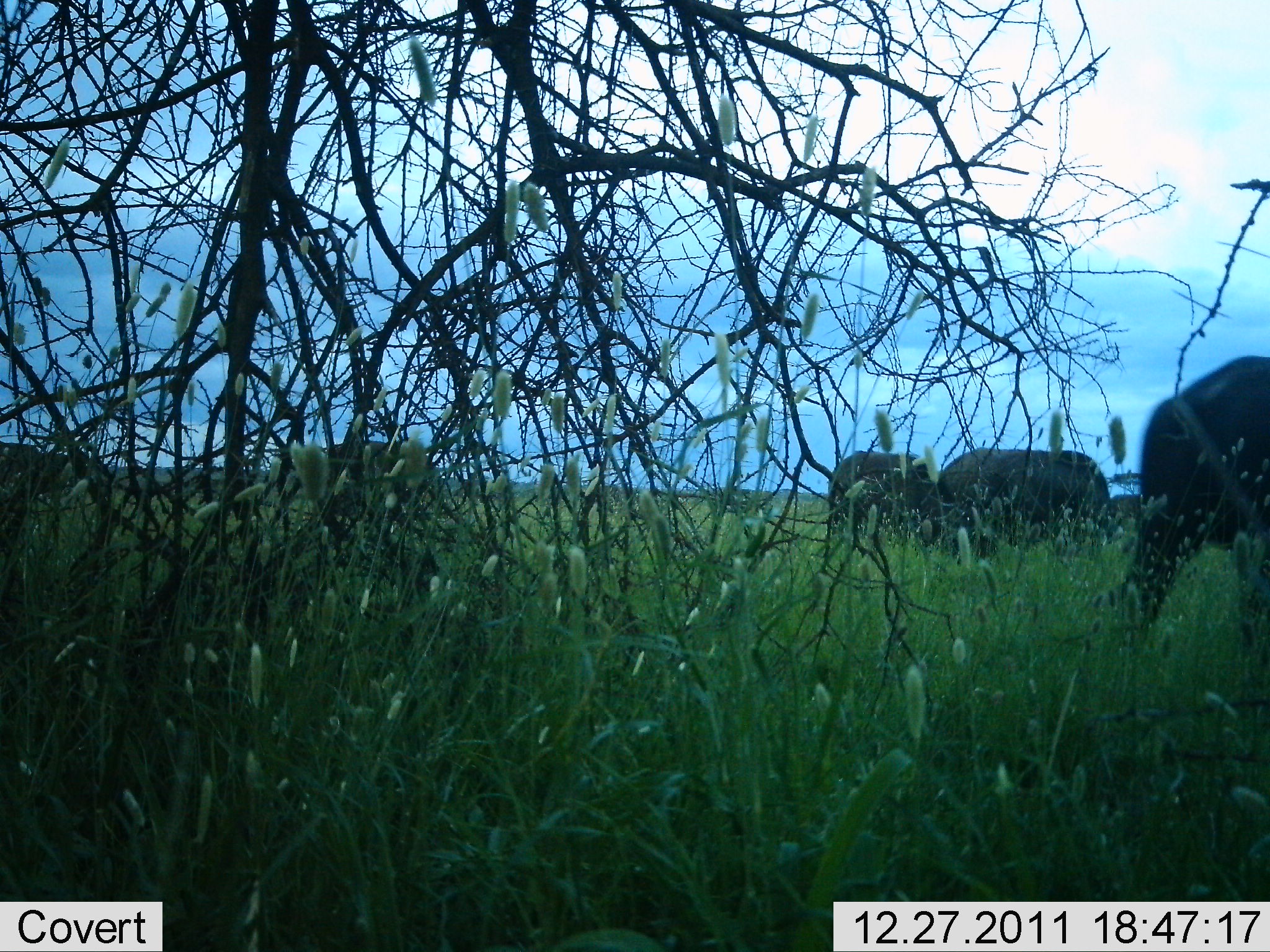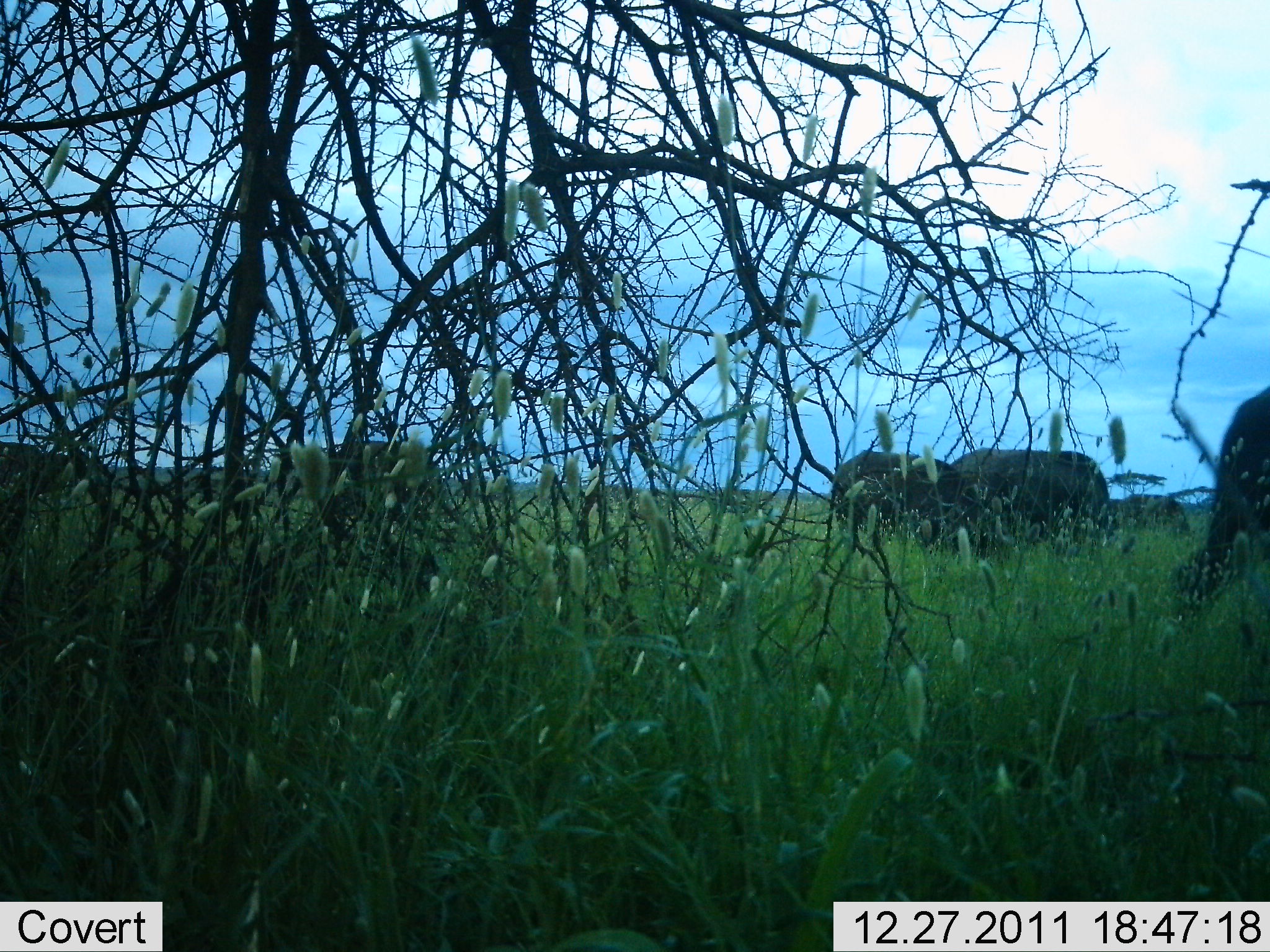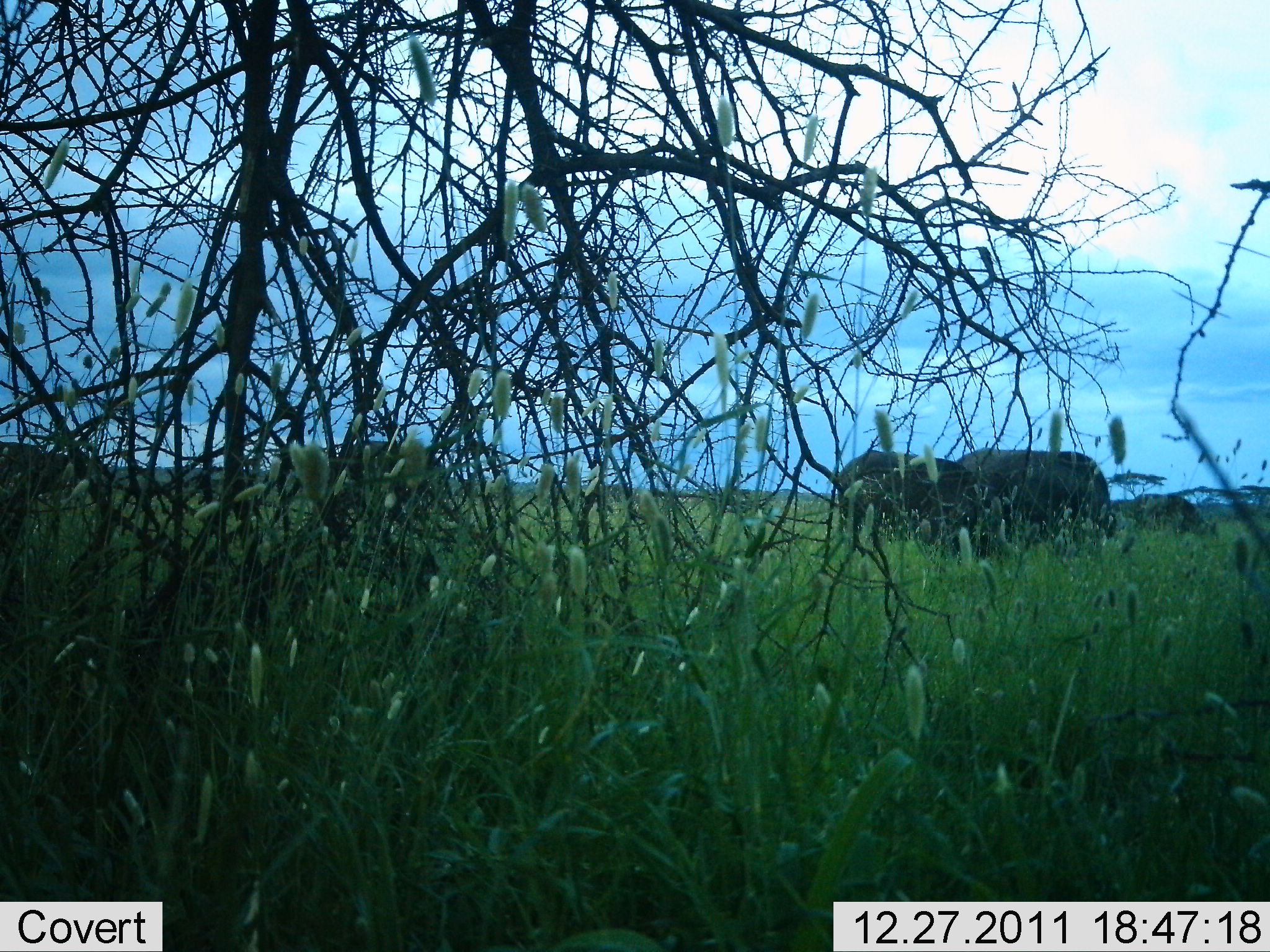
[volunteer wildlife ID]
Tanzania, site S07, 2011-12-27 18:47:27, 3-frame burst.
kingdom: Animalia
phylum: Chordata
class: Mammalia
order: Proboscidea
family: Elephantidae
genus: Loxodonta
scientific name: Loxodonta africana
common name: african bush elephant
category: elephant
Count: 5.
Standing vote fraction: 50%.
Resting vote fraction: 8%.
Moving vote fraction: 83%.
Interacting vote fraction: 8%.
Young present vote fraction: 0%.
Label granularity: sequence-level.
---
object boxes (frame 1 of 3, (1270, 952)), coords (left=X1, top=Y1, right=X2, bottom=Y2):
animal: (left=1105, top=354, right=1270, bottom=664); (left=938, top=447, right=1111, bottom=556); (left=827, top=450, right=944, bottom=549)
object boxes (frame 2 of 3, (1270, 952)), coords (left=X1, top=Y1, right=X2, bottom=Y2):
animal: (left=1176, top=387, right=1270, bottom=624); (left=831, top=448, right=997, bottom=559); (left=938, top=449, right=1113, bottom=553)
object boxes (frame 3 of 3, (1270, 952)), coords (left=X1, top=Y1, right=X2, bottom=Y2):
animal: (left=946, top=448, right=1118, bottom=547); (left=847, top=458, right=985, bottom=561); (left=834, top=448, right=943, bottom=531); (left=1130, top=492, right=1210, bottom=536)